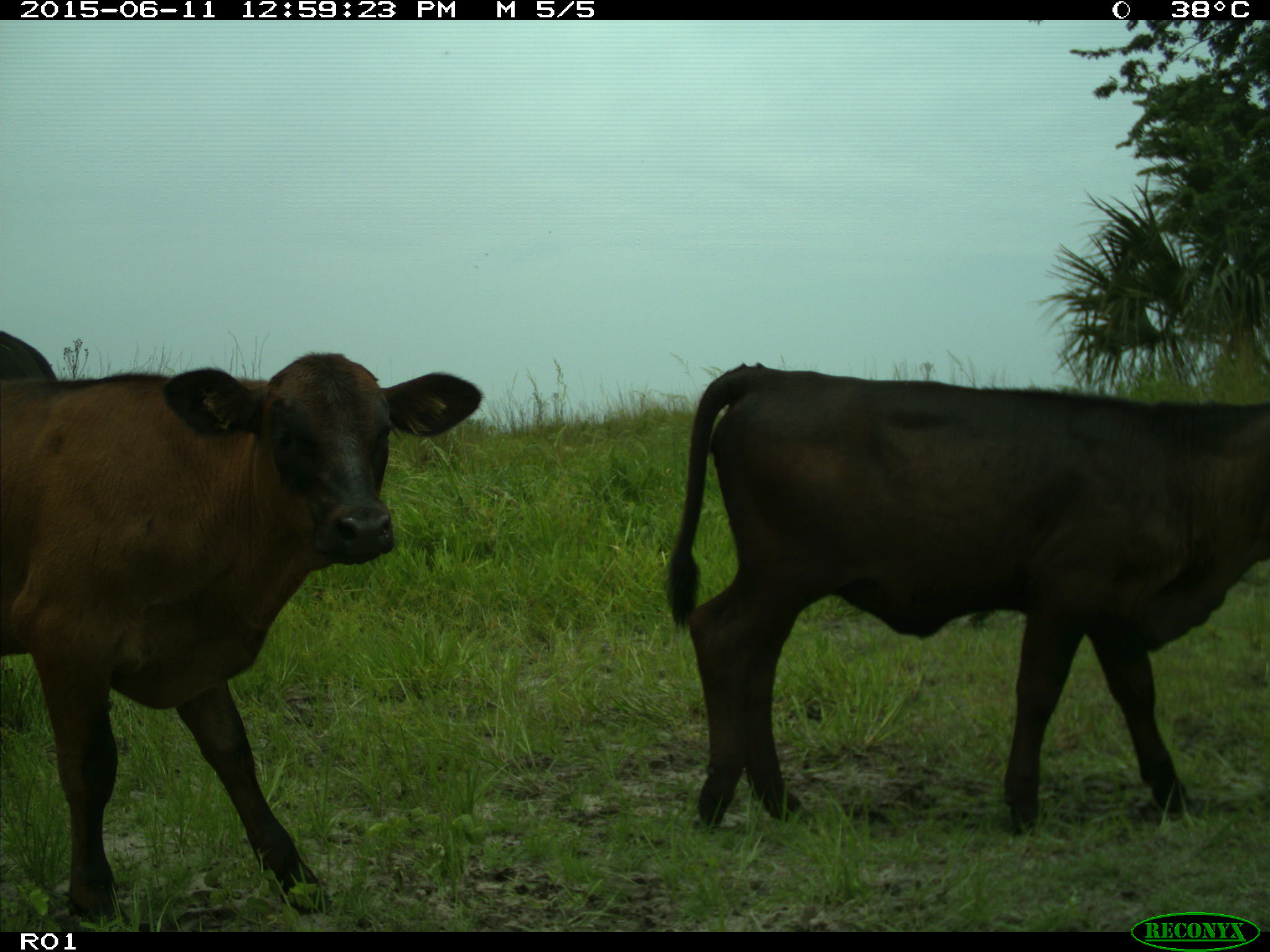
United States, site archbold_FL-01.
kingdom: Animalia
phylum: Chordata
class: Mammalia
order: Artiodactyla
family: Bovidae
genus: Bos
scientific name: Bos taurus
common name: domestic cow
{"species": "Bos taurus (domestic cow)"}